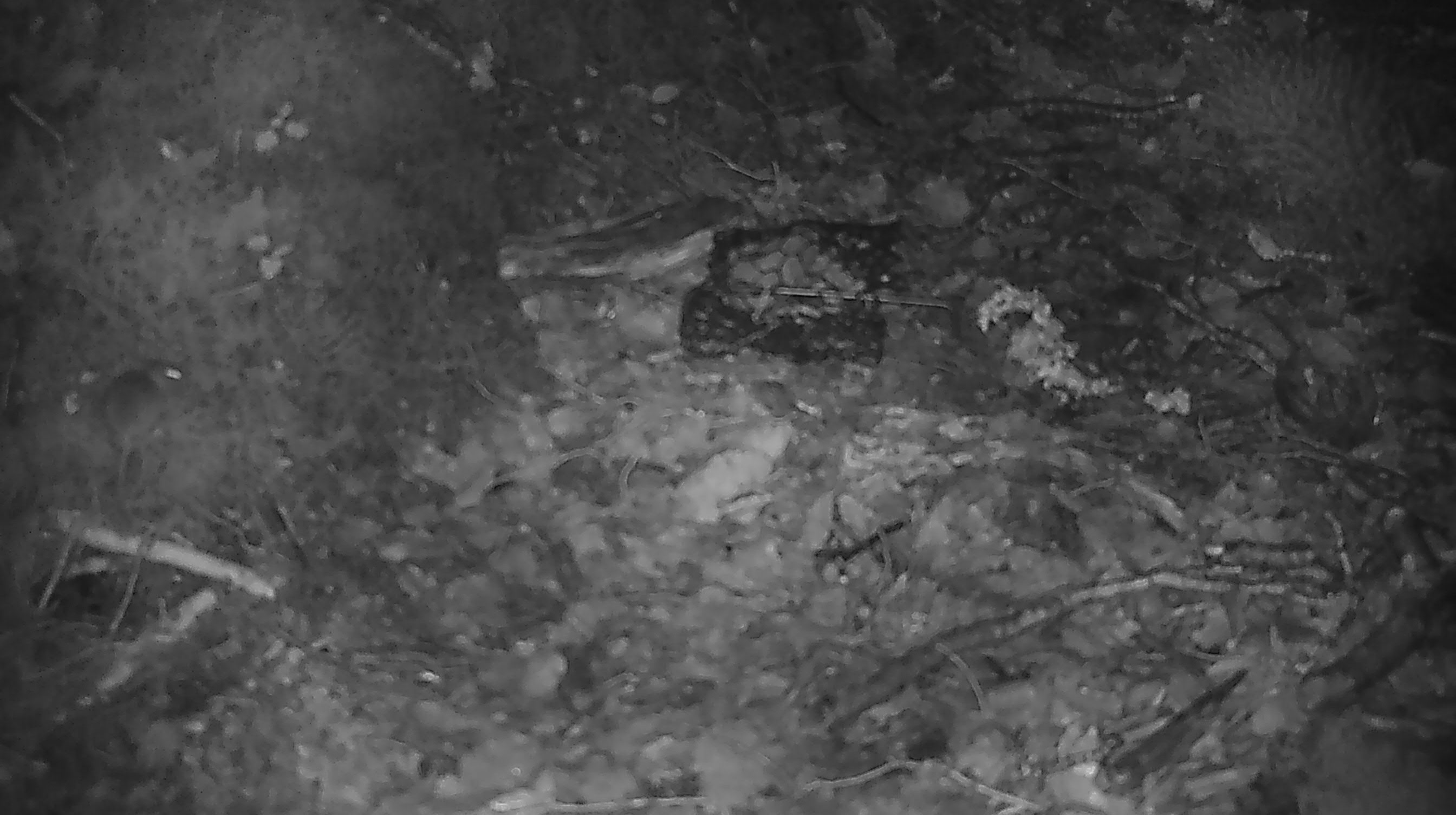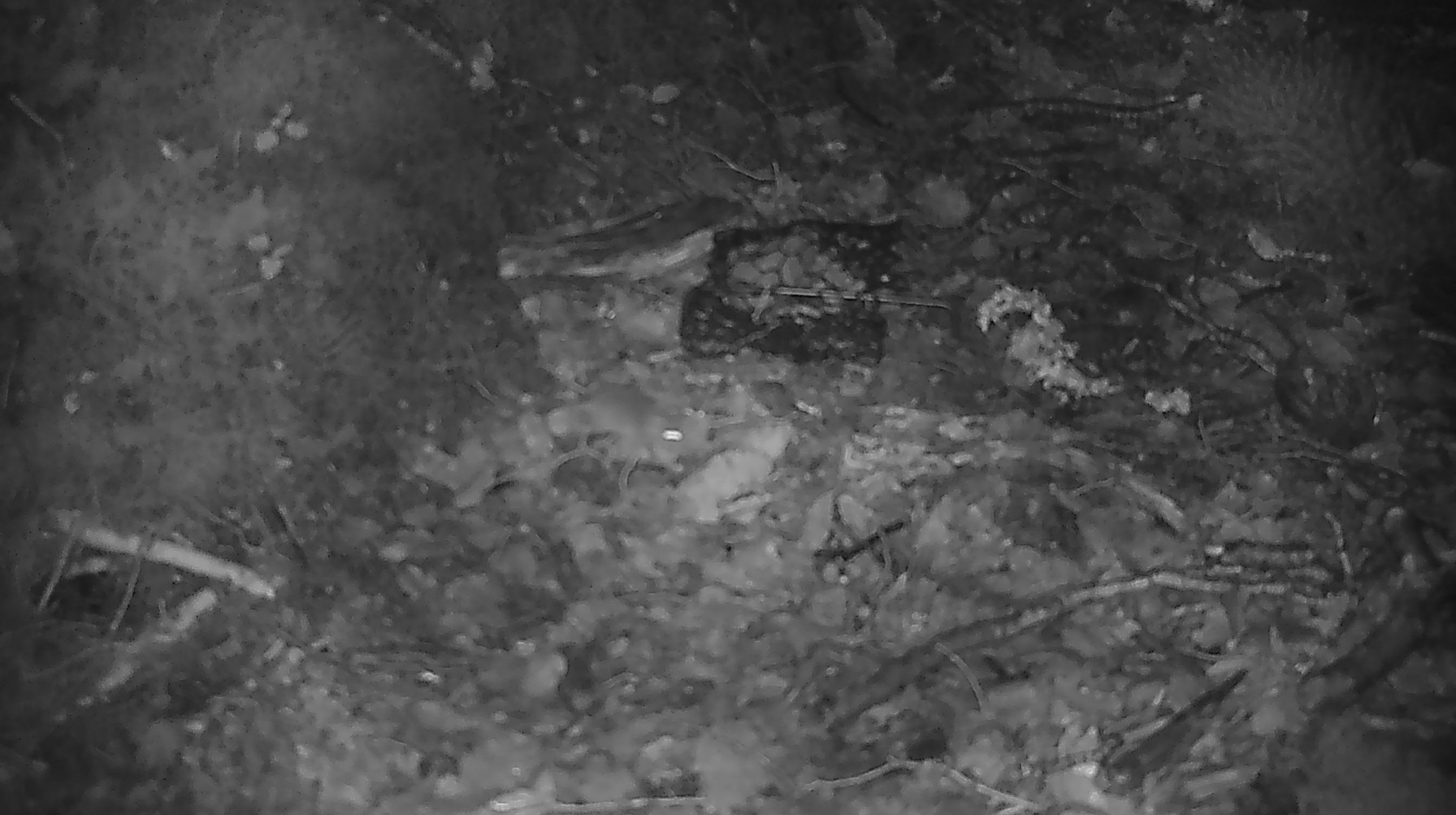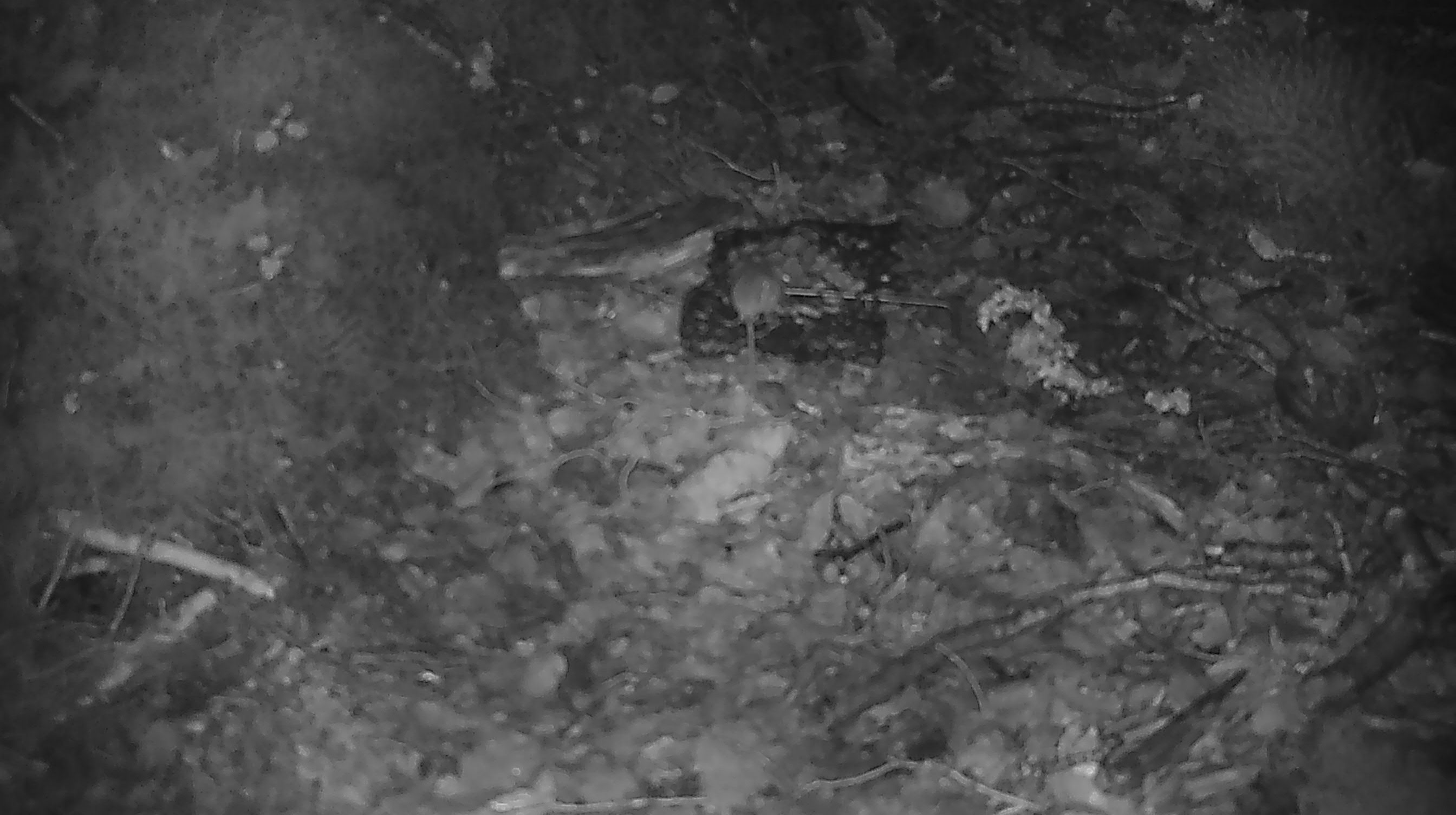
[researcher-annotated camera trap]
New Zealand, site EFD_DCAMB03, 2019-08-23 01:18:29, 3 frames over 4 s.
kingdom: Animalia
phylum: Chordata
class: Mammalia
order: Rodentia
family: Muridae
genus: Mus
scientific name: Mus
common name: mouse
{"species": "mouse (Mus)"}